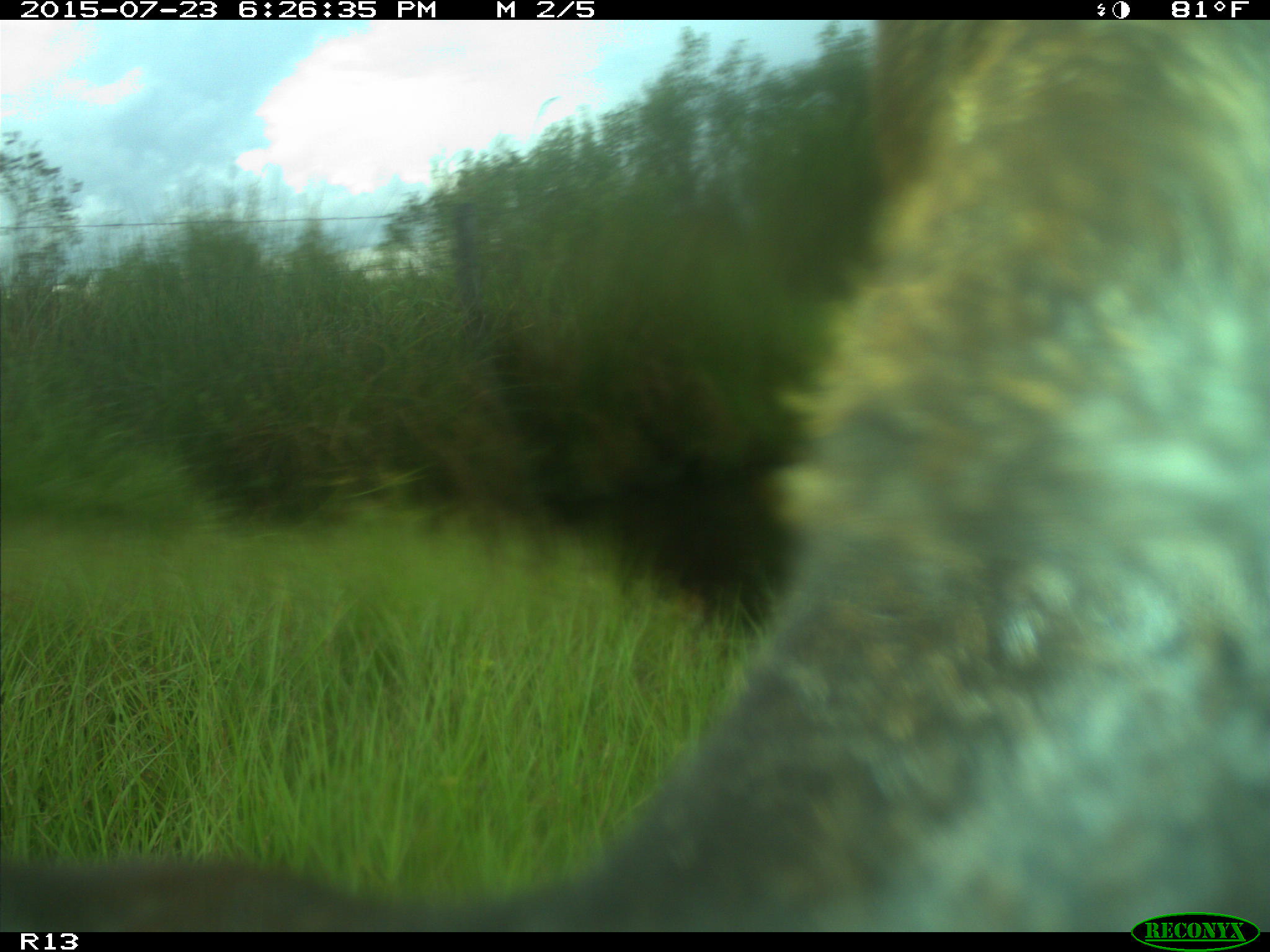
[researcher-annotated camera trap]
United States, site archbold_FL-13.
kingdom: Animalia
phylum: Chordata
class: Mammalia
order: Artiodactyla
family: Bovidae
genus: Bos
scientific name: Bos taurus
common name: domestic cow